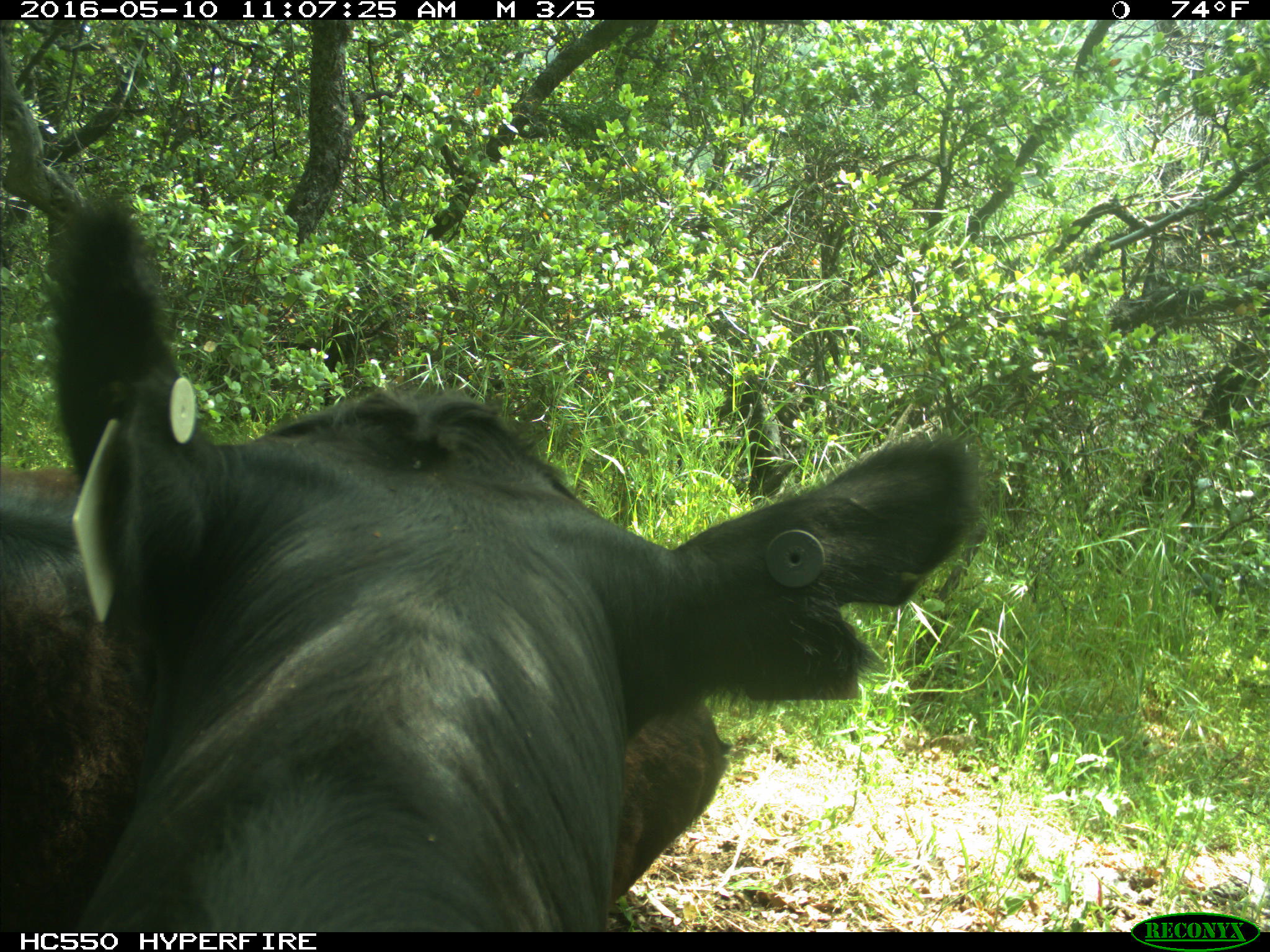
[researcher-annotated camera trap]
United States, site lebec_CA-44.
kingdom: Animalia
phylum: Chordata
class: Mammalia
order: Artiodactyla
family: Bovidae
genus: Bos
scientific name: Bos taurus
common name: domestic cow